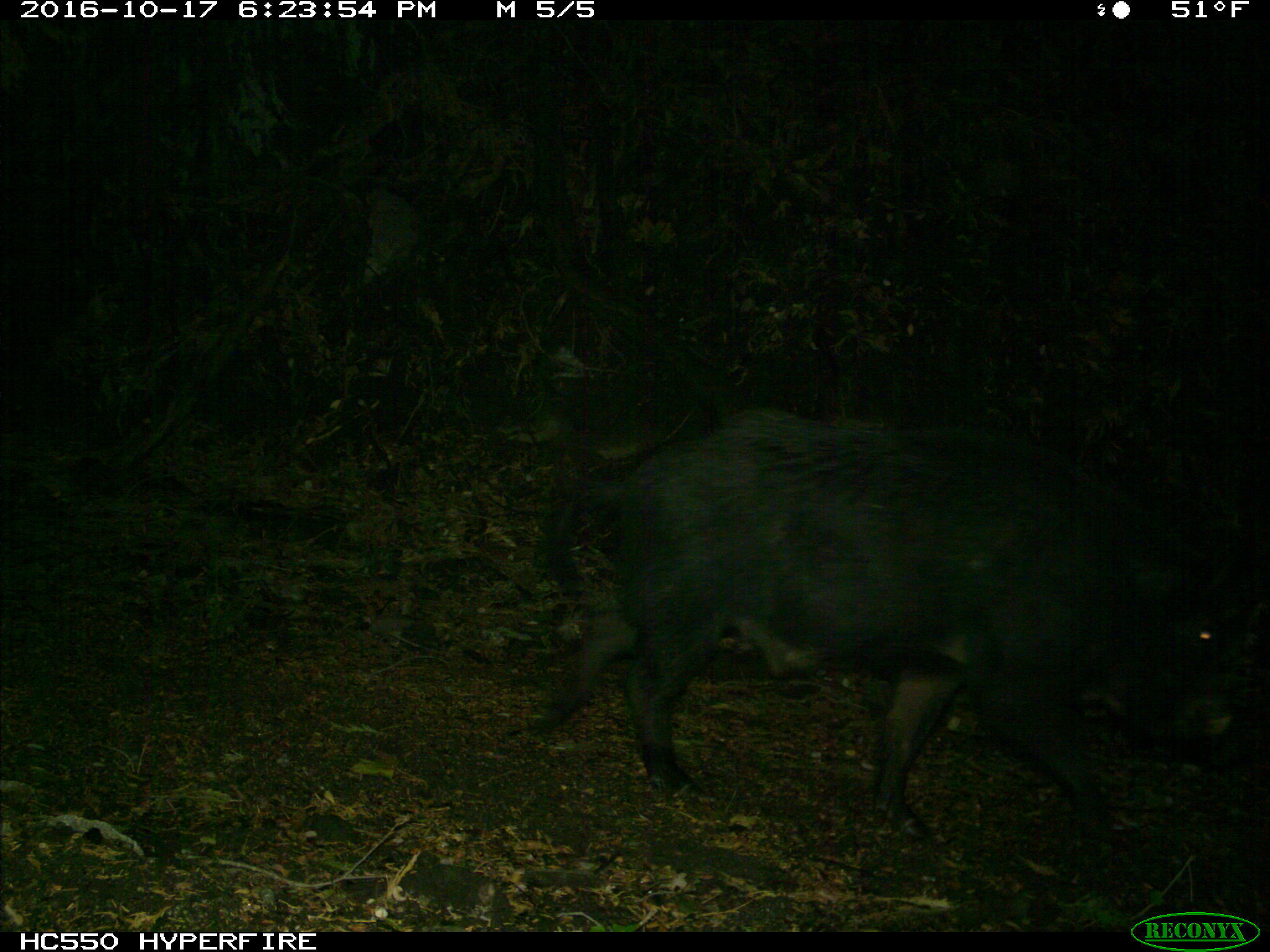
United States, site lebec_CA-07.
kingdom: Animalia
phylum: Chordata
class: Mammalia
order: Artiodactyla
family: Suidae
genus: Sus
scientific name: Sus scrofa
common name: wild boar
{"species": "Sus scrofa (wild boar)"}